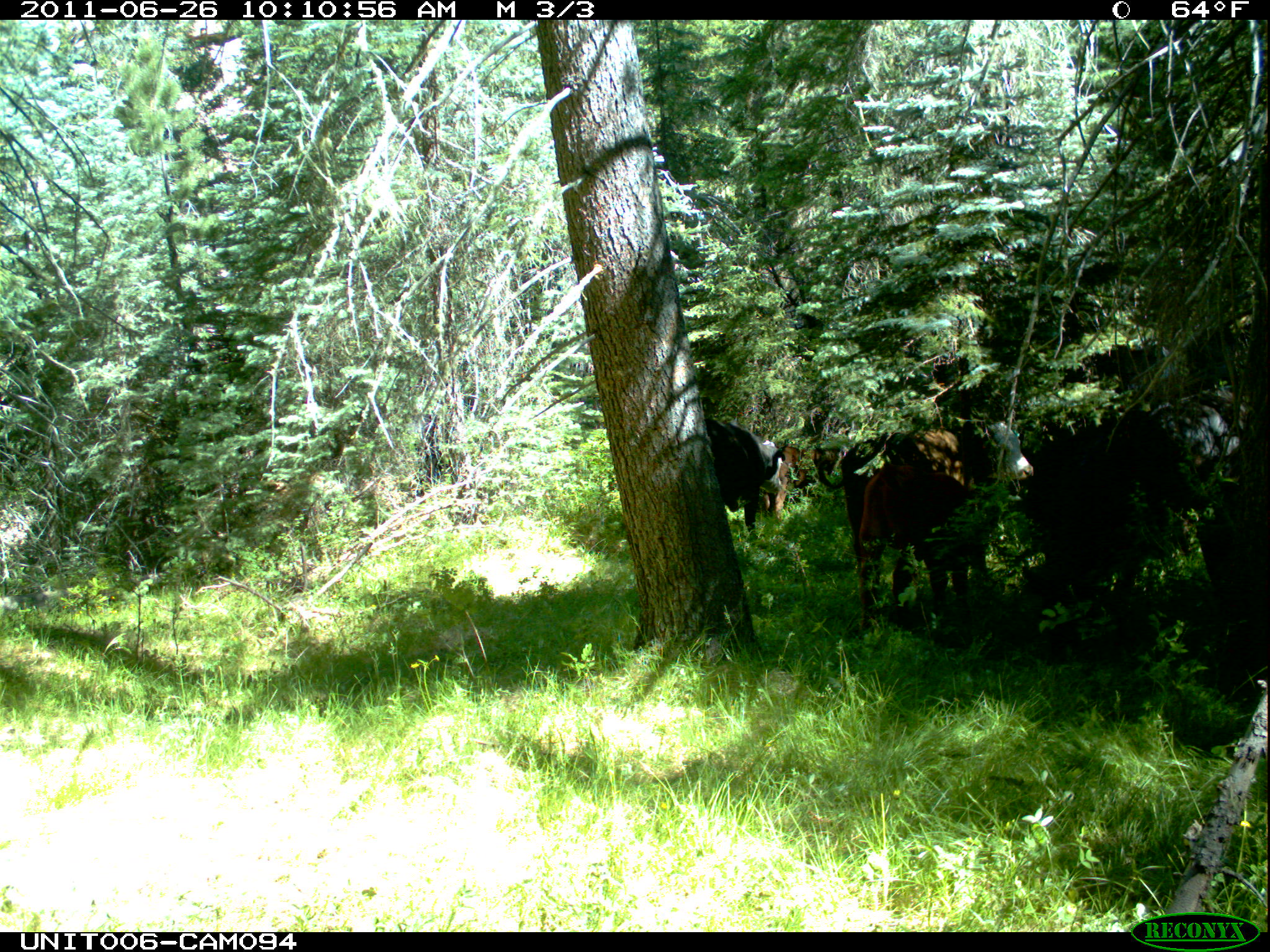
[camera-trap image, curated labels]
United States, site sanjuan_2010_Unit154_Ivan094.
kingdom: Animalia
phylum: Chordata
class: Mammalia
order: Artiodactyla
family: Bovidae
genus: Bos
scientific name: Bos taurus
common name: domestic cow